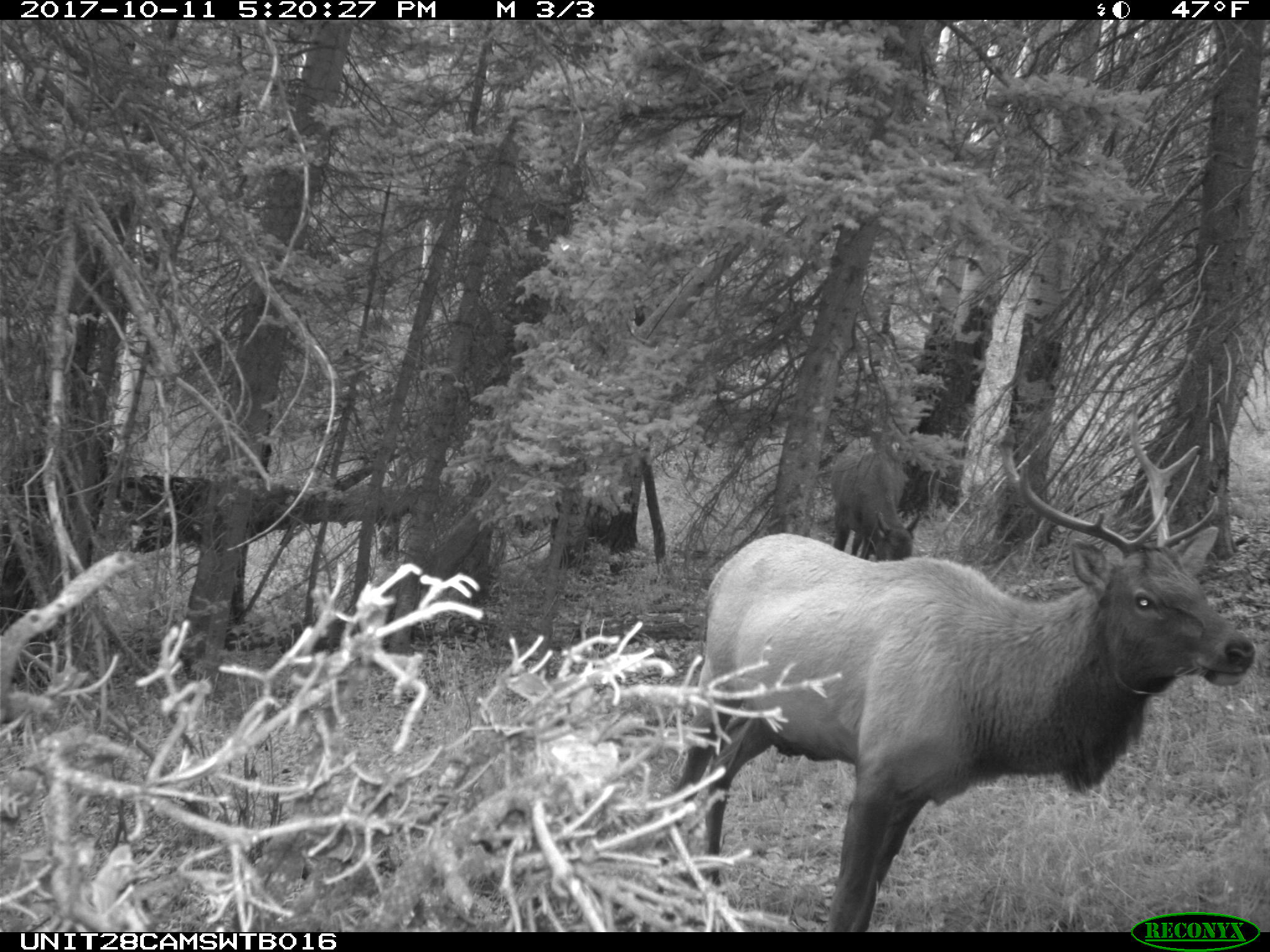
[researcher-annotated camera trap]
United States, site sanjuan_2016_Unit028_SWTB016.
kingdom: Animalia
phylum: Chordata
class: Mammalia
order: Artiodactyla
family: Cervidae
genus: Cervus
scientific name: Cervus elaphus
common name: red deer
Cervus elaphus (red deer).